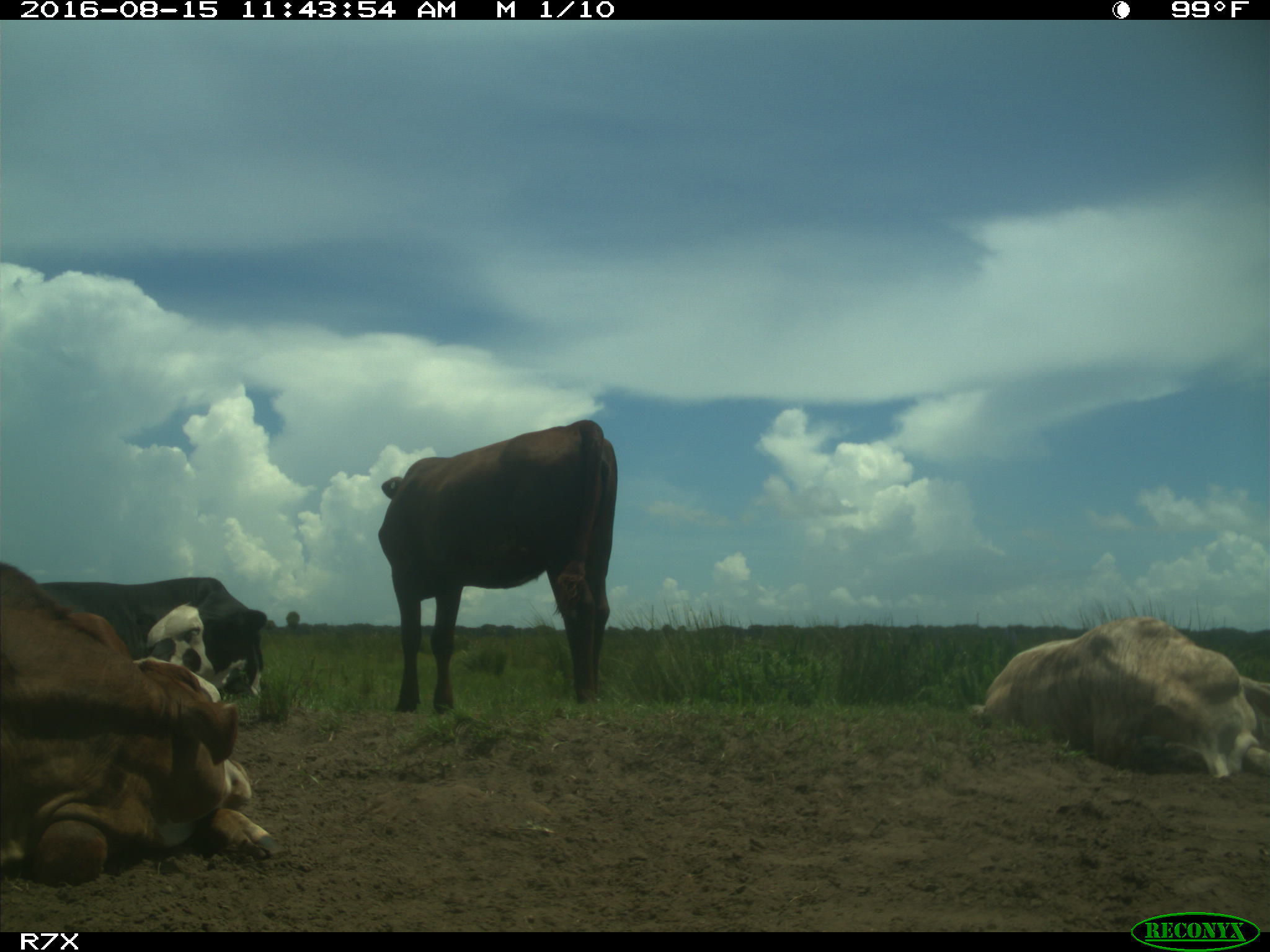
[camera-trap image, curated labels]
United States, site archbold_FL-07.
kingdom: Animalia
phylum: Chordata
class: Mammalia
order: Artiodactyla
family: Bovidae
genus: Bos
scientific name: Bos taurus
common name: domestic cow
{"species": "Bos taurus (domestic cow)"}